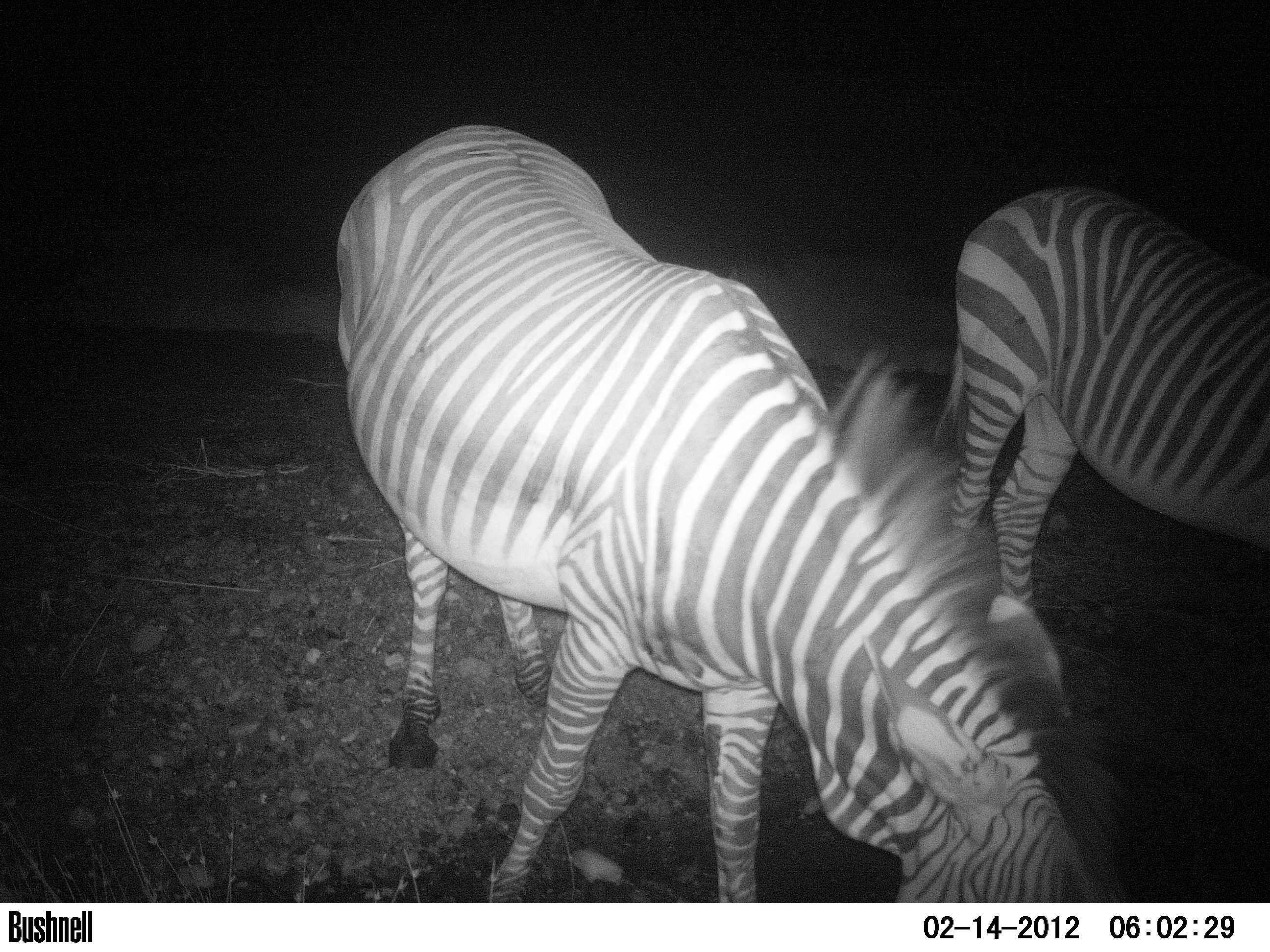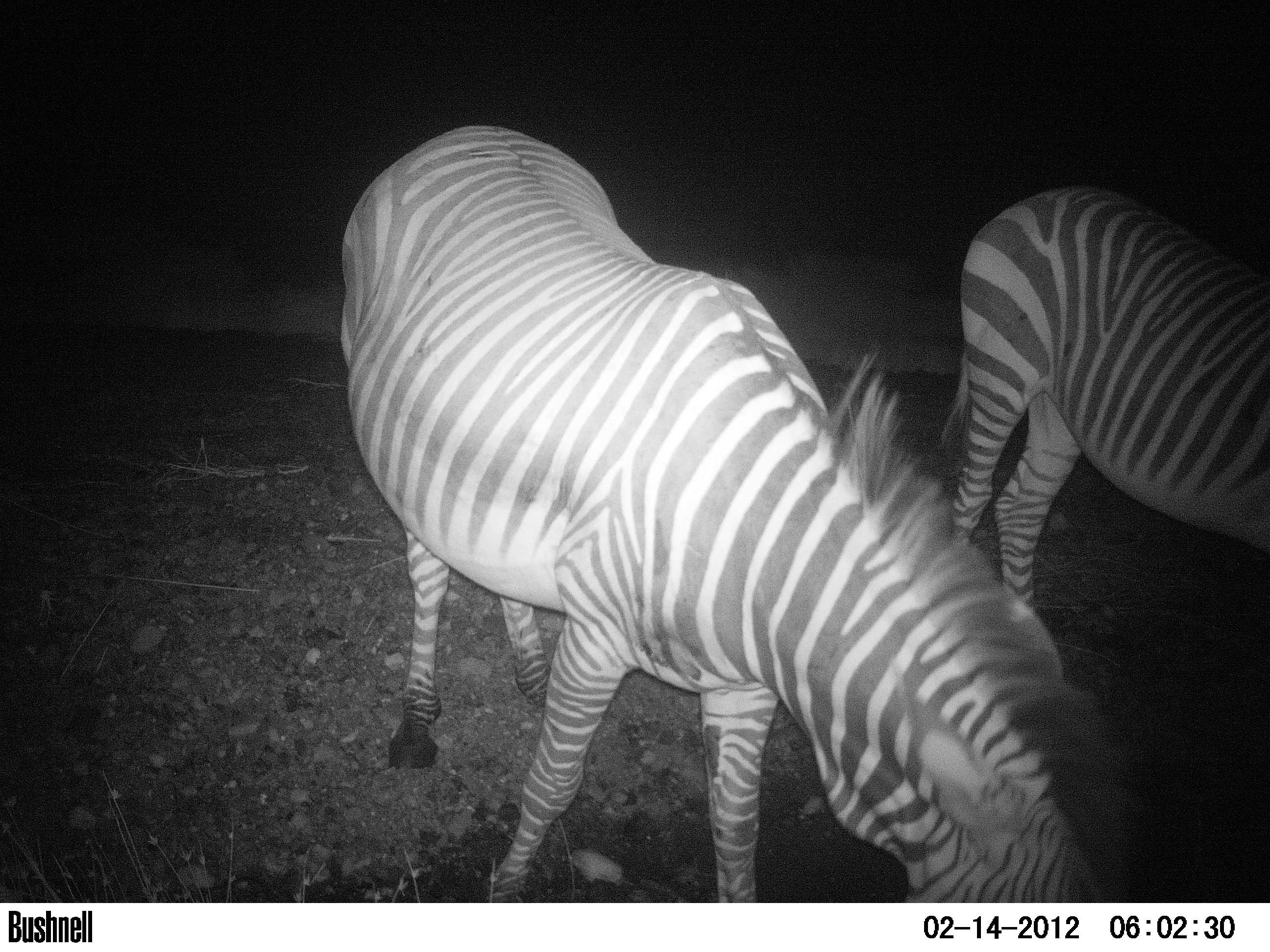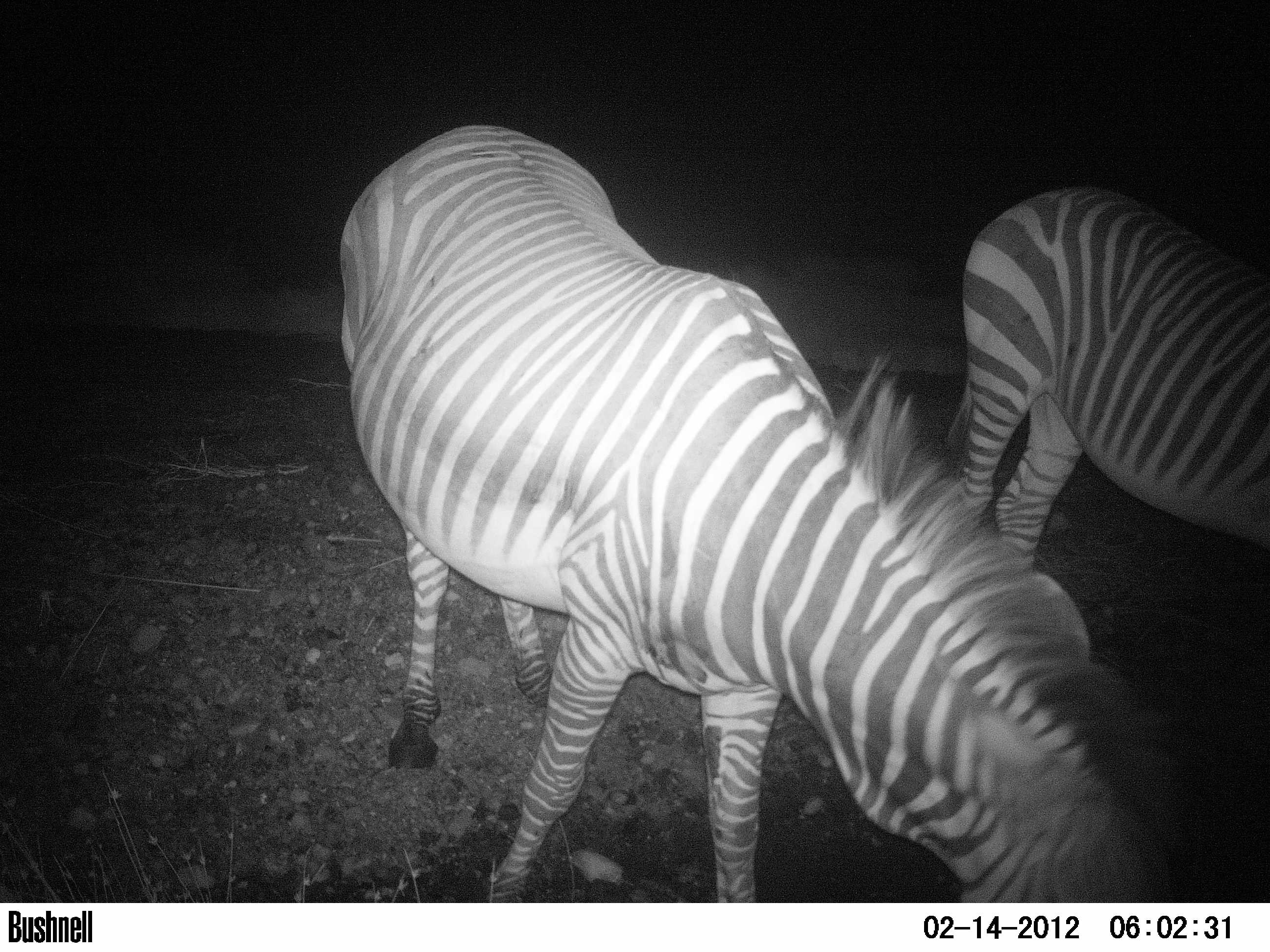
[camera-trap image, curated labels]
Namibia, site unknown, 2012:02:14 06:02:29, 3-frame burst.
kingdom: Animalia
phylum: Chordata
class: Mammalia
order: Perissodactyla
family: Equidae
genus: Equus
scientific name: Equus zebra hartmannae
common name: hartmann's mountain zebra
Equus zebra hartmannae (hartmann's mountain zebra).